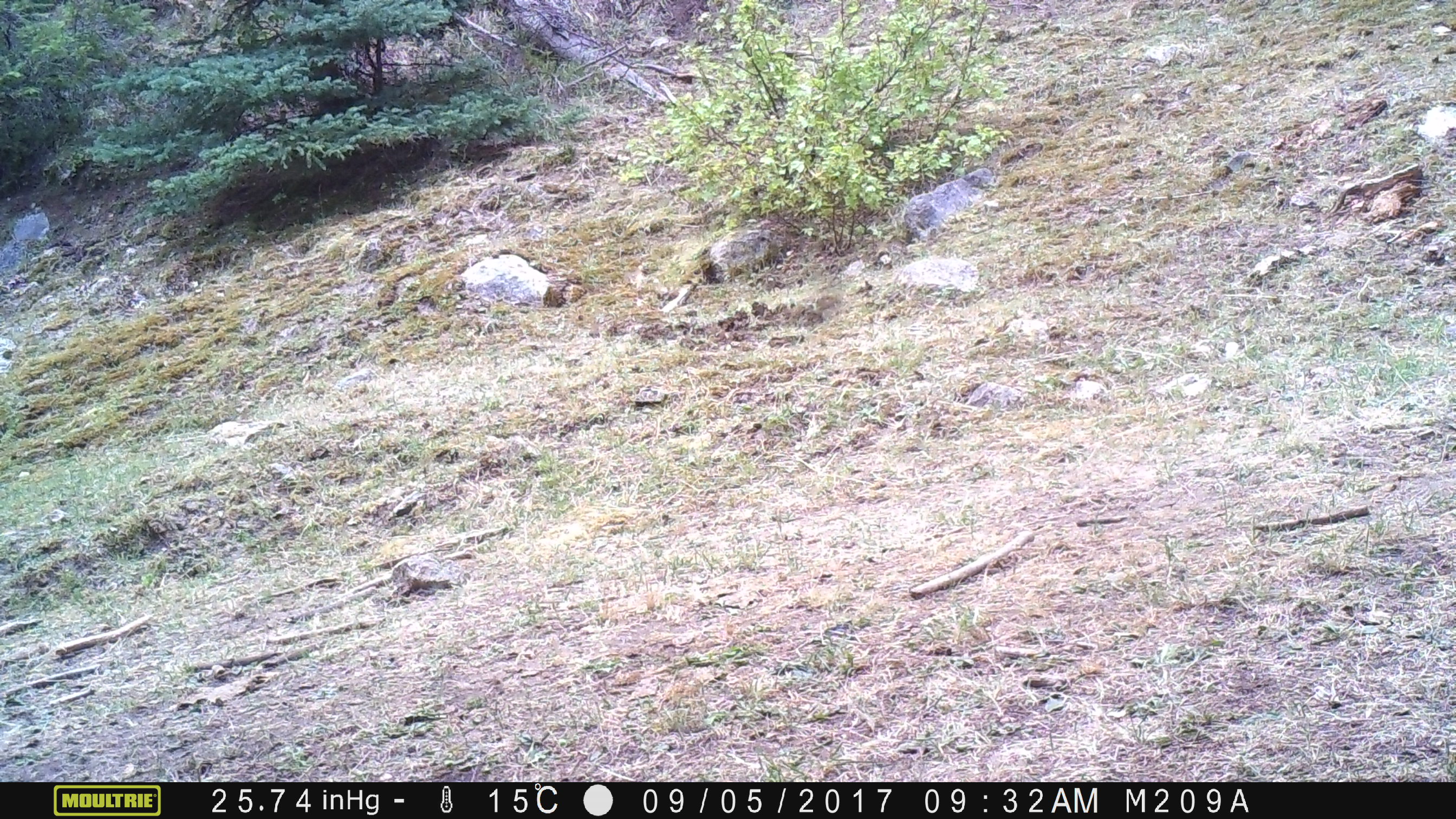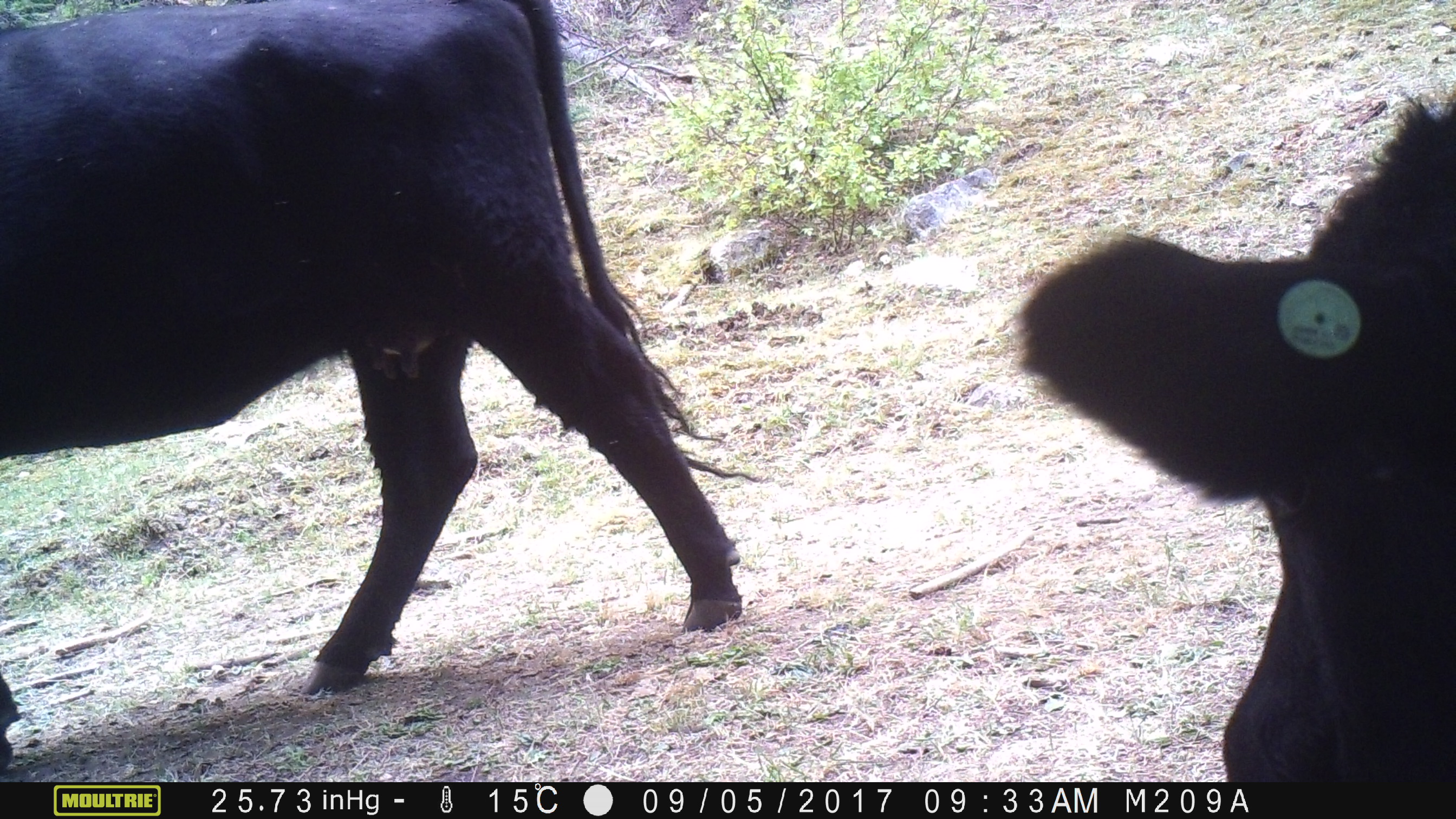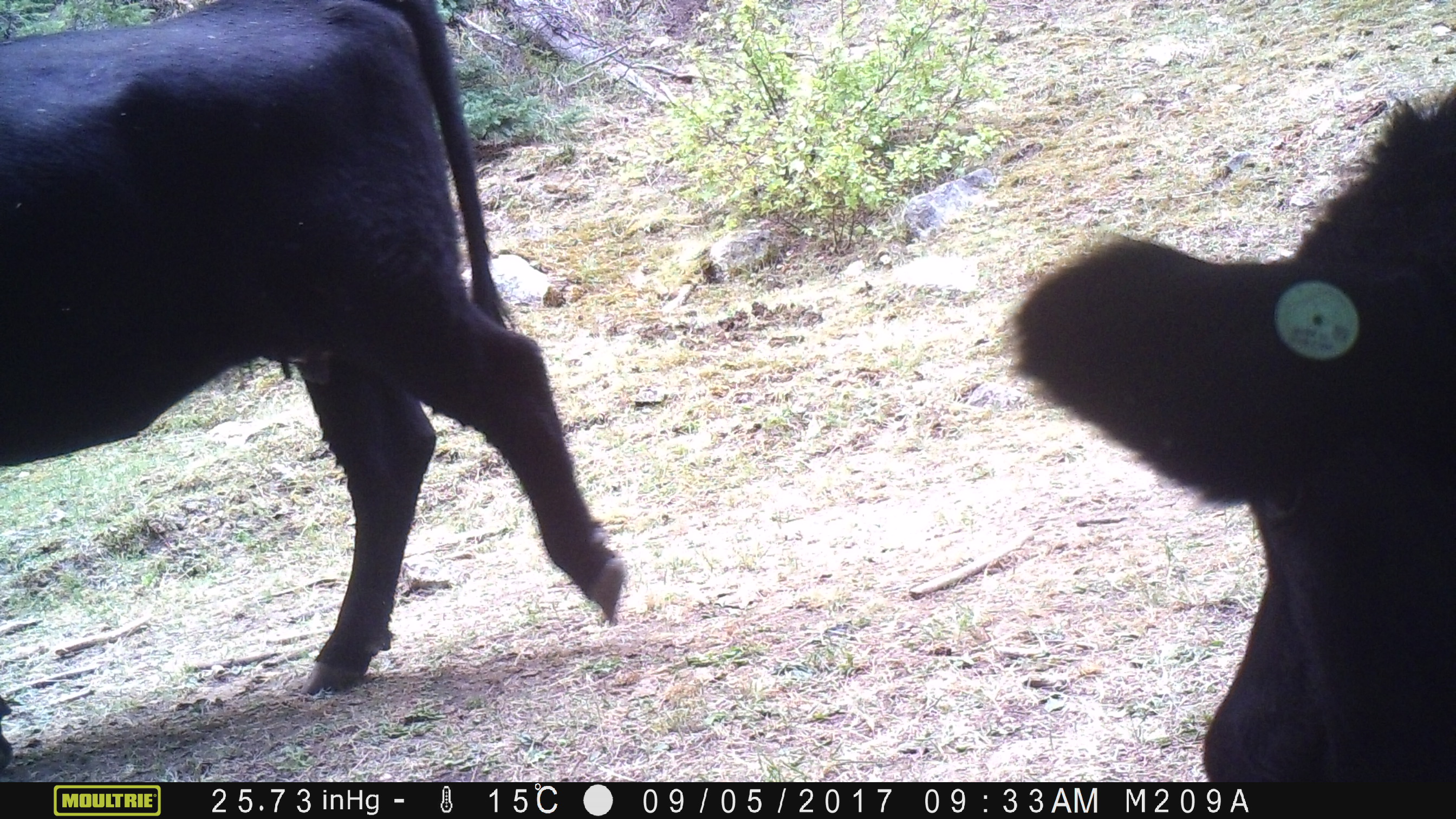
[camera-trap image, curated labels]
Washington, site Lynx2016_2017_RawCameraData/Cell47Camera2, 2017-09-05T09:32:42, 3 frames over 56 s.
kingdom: Animalia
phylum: Chordata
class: Mammalia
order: Artiodactyla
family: Bovidae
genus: Bos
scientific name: Bos taurus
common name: domestic cattle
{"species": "domestic cattle (Bos taurus)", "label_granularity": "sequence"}